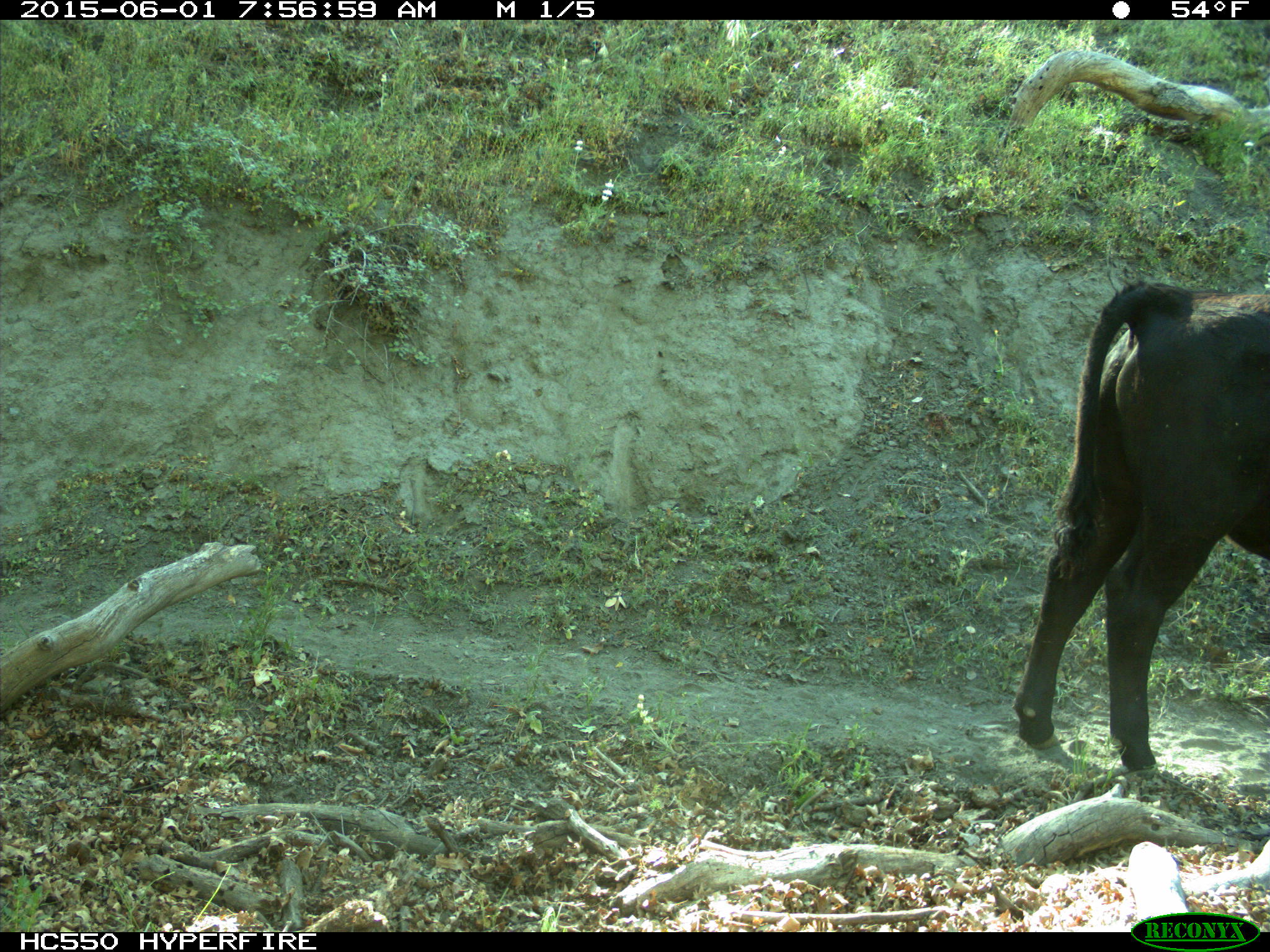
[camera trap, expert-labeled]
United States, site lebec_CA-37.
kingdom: Animalia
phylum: Chordata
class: Mammalia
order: Artiodactyla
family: Bovidae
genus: Bos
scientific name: Bos taurus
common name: domestic cow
Bos taurus (domestic cow).